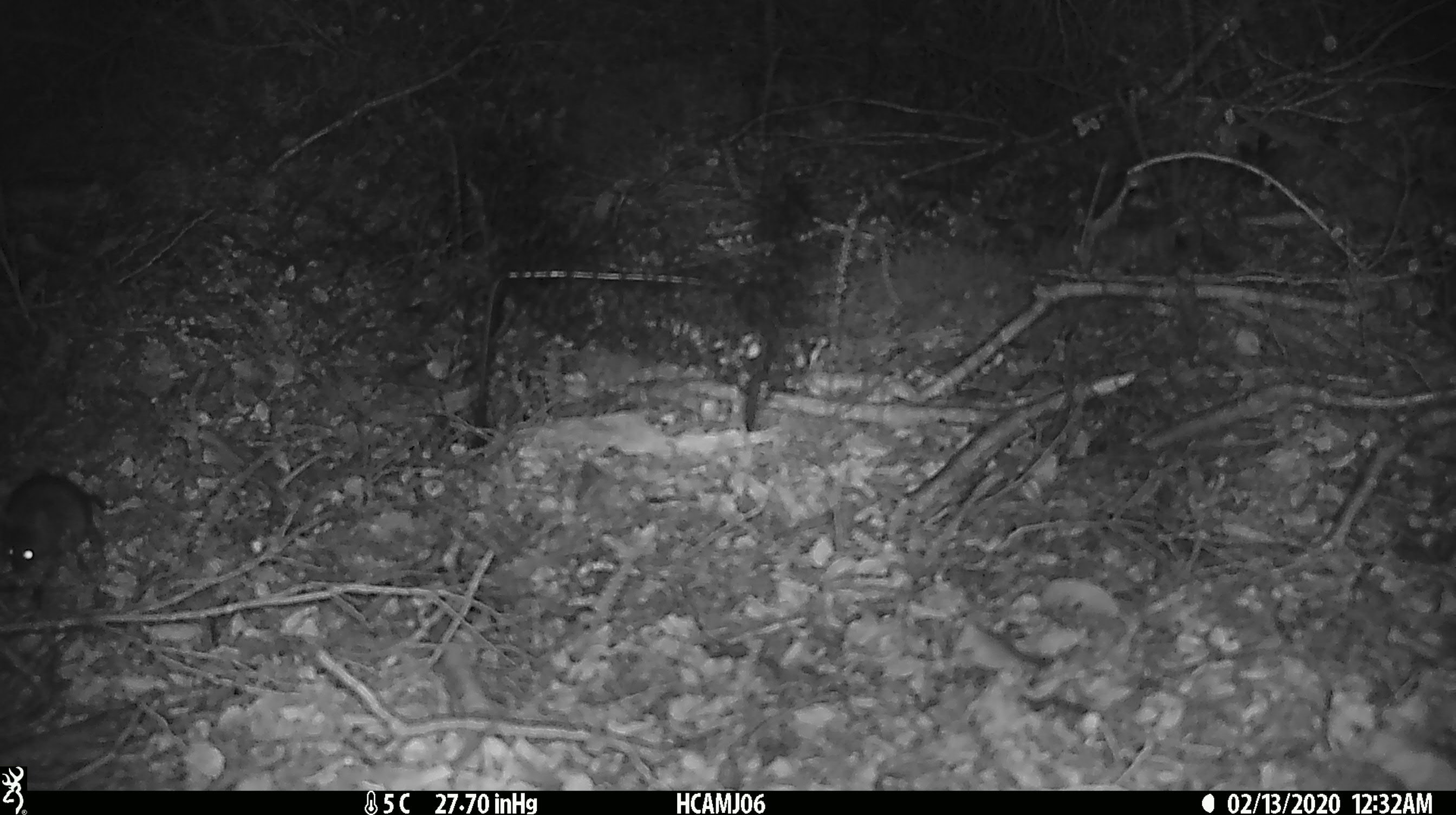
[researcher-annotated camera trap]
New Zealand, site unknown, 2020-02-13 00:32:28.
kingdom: Animalia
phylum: Chordata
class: Mammalia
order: Rodentia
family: Muridae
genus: Mus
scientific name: Mus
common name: mouse